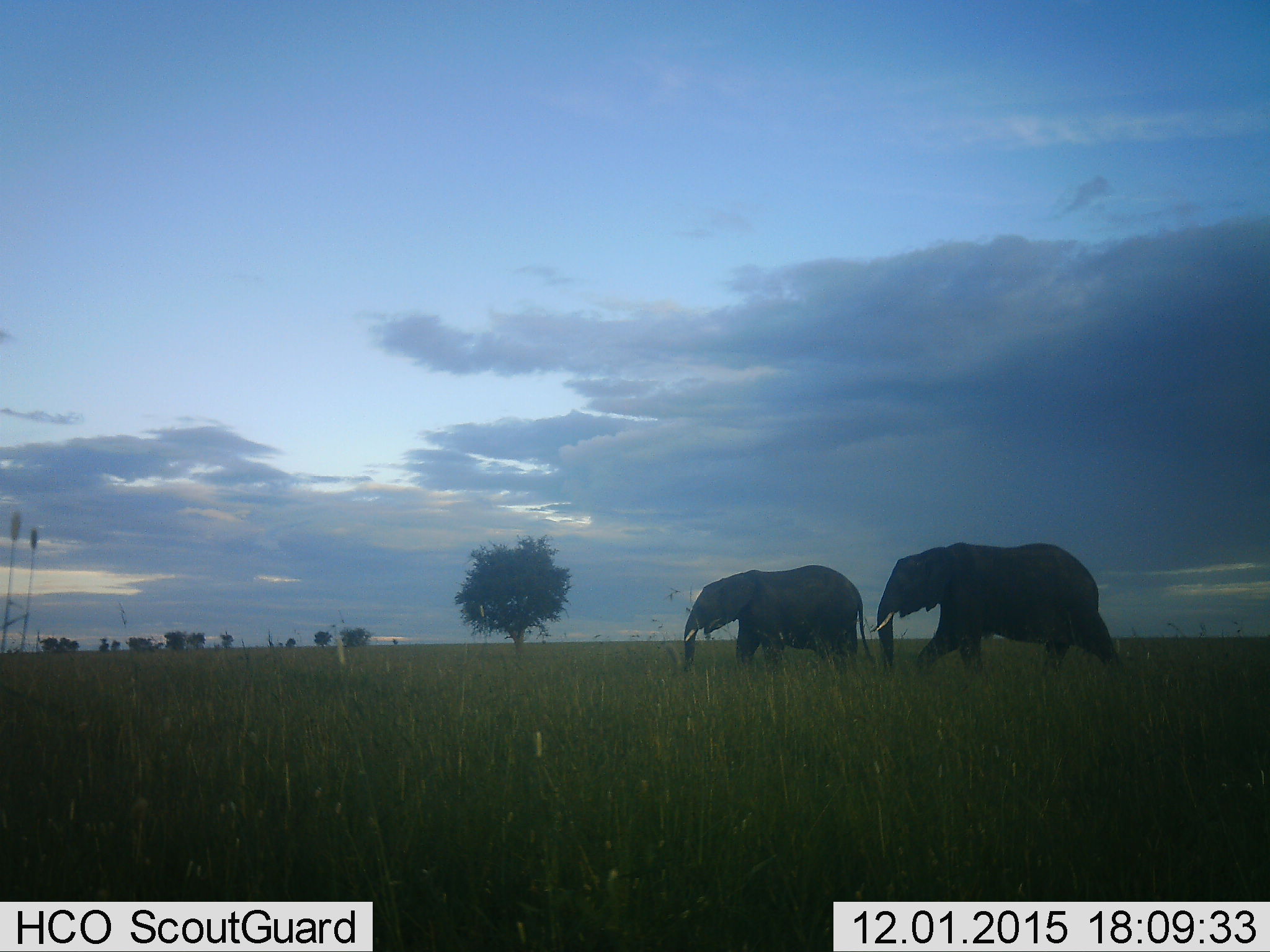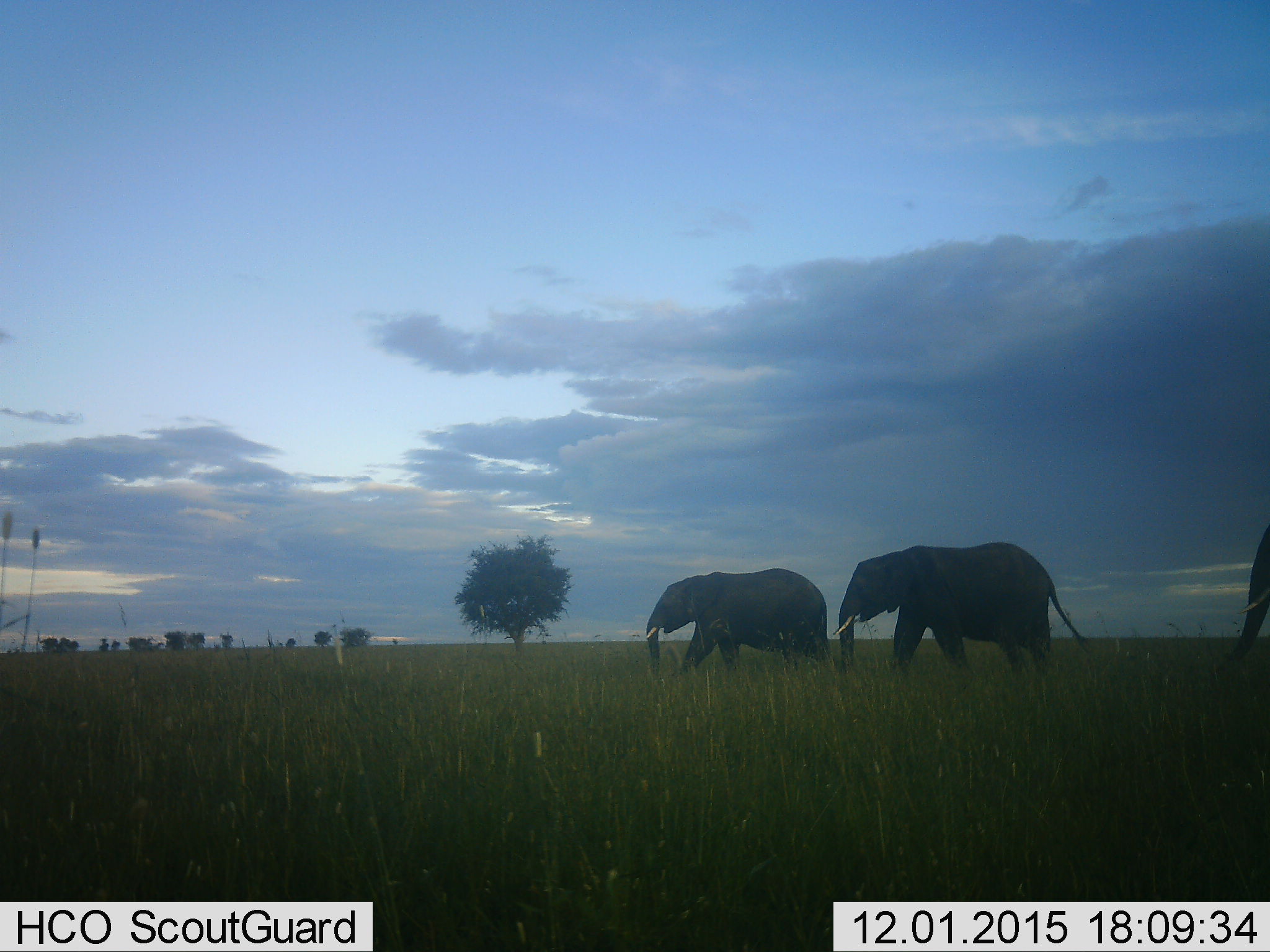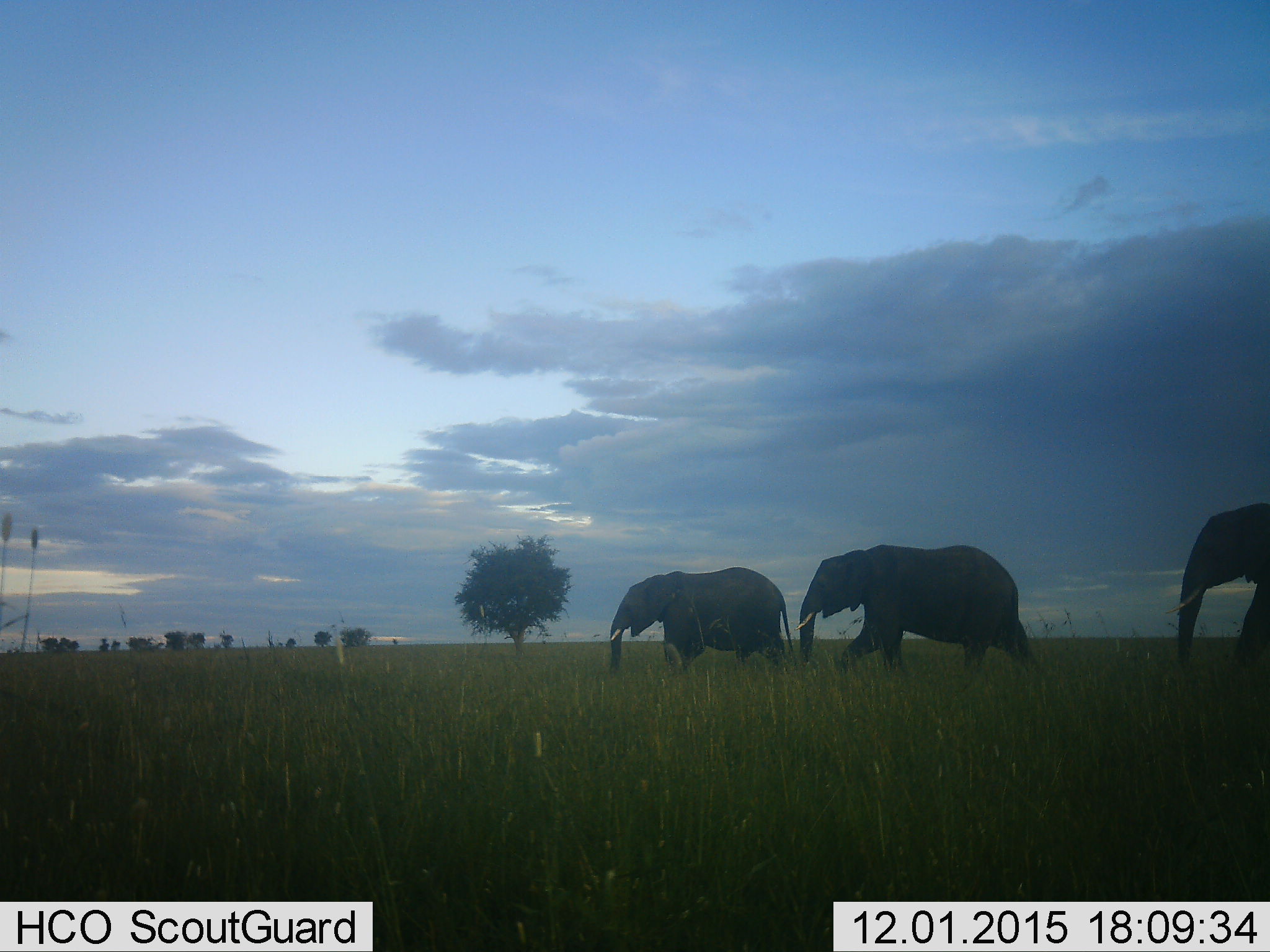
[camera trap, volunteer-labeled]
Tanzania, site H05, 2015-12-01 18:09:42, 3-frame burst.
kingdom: Animalia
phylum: Chordata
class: Mammalia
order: Proboscidea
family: Elephantidae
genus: Loxodonta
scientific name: Loxodonta africana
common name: african bush elephant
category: elephant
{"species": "elephant (african bush elephant) (Loxodonta africana)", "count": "3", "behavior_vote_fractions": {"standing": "0%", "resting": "0%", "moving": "100%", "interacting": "0%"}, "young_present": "0%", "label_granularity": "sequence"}